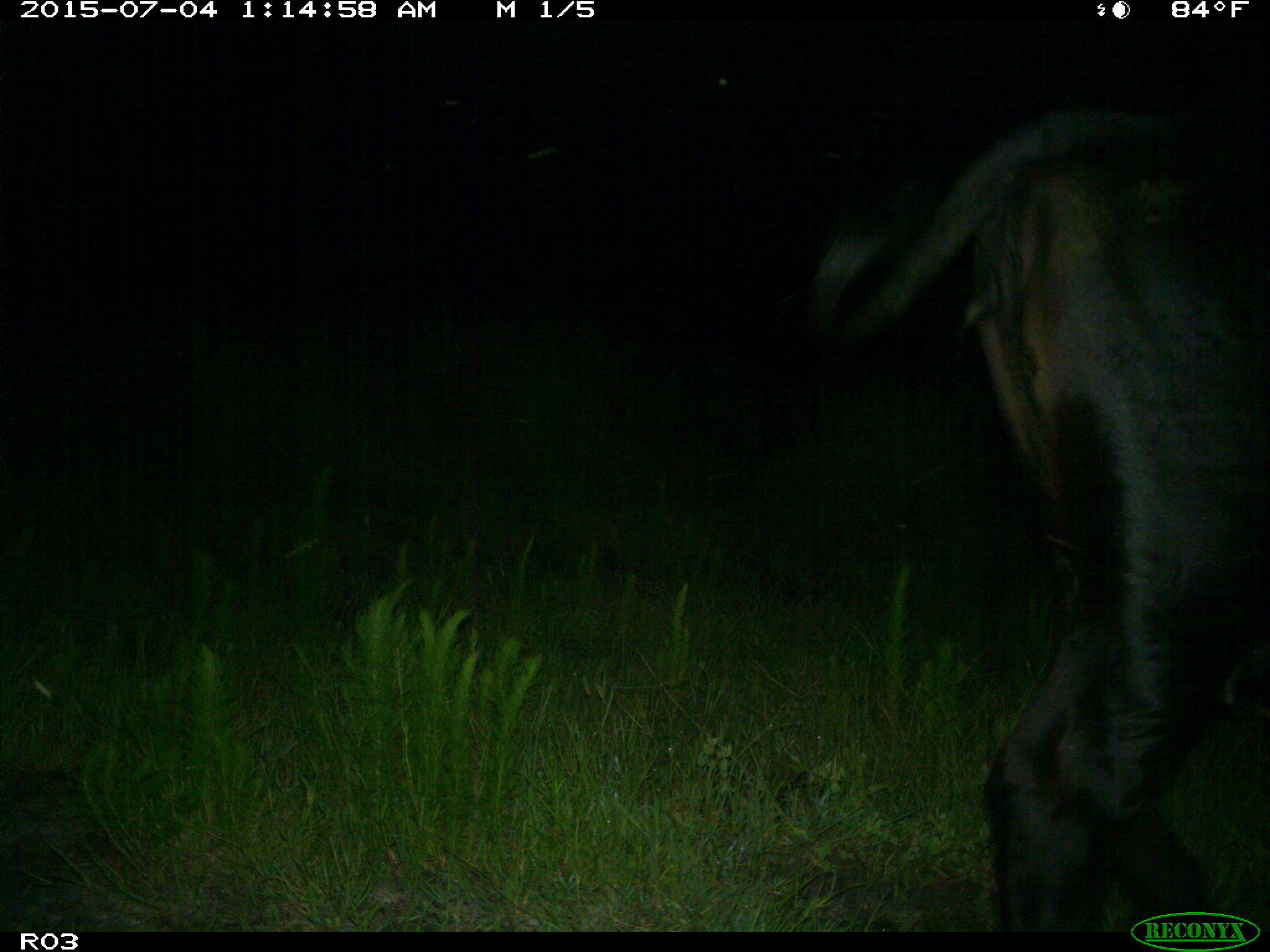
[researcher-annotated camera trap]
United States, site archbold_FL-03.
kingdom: Animalia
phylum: Chordata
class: Mammalia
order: Artiodactyla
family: Bovidae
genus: Bos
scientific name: Bos taurus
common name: domestic cow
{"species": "Bos taurus (domestic cow)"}